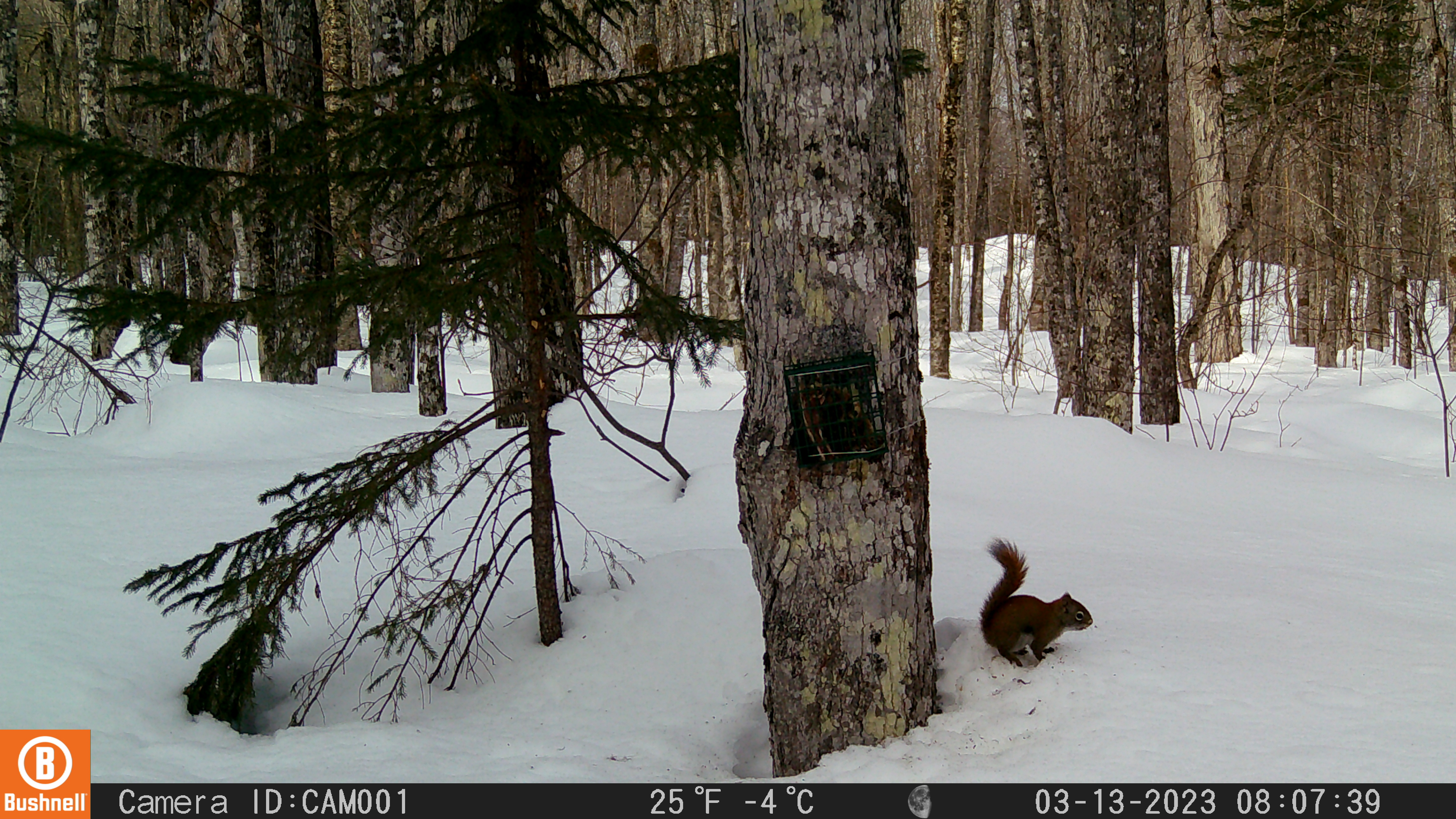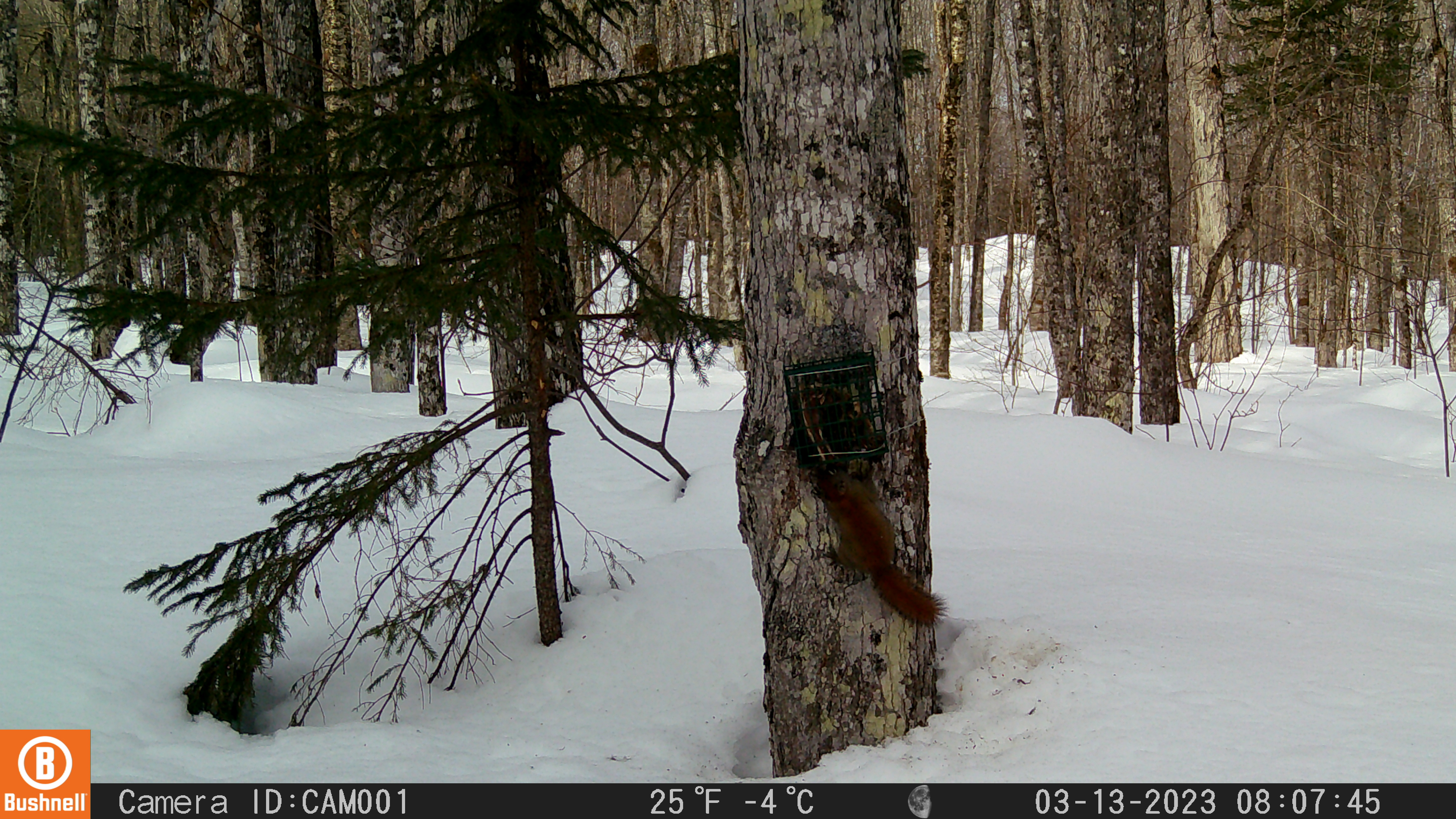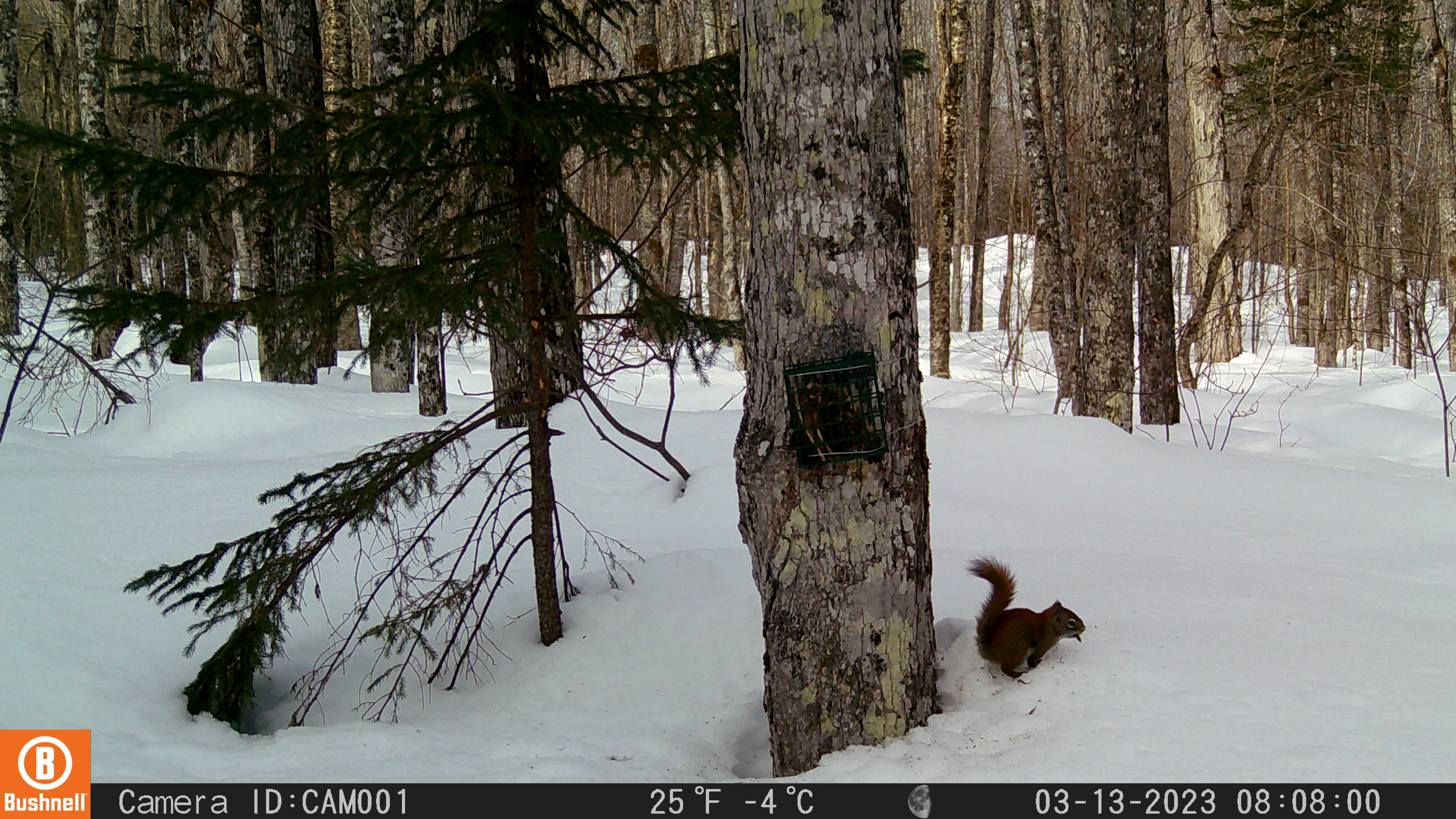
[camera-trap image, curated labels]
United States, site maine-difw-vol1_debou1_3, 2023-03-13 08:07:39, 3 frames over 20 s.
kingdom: Animalia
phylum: Chordata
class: Mammalia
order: Rodentia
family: Sciuridae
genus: Tamiasciurus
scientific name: Tamiasciurus hudsonicus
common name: red squirrel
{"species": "red squirrel (Tamiasciurus hudsonicus)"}